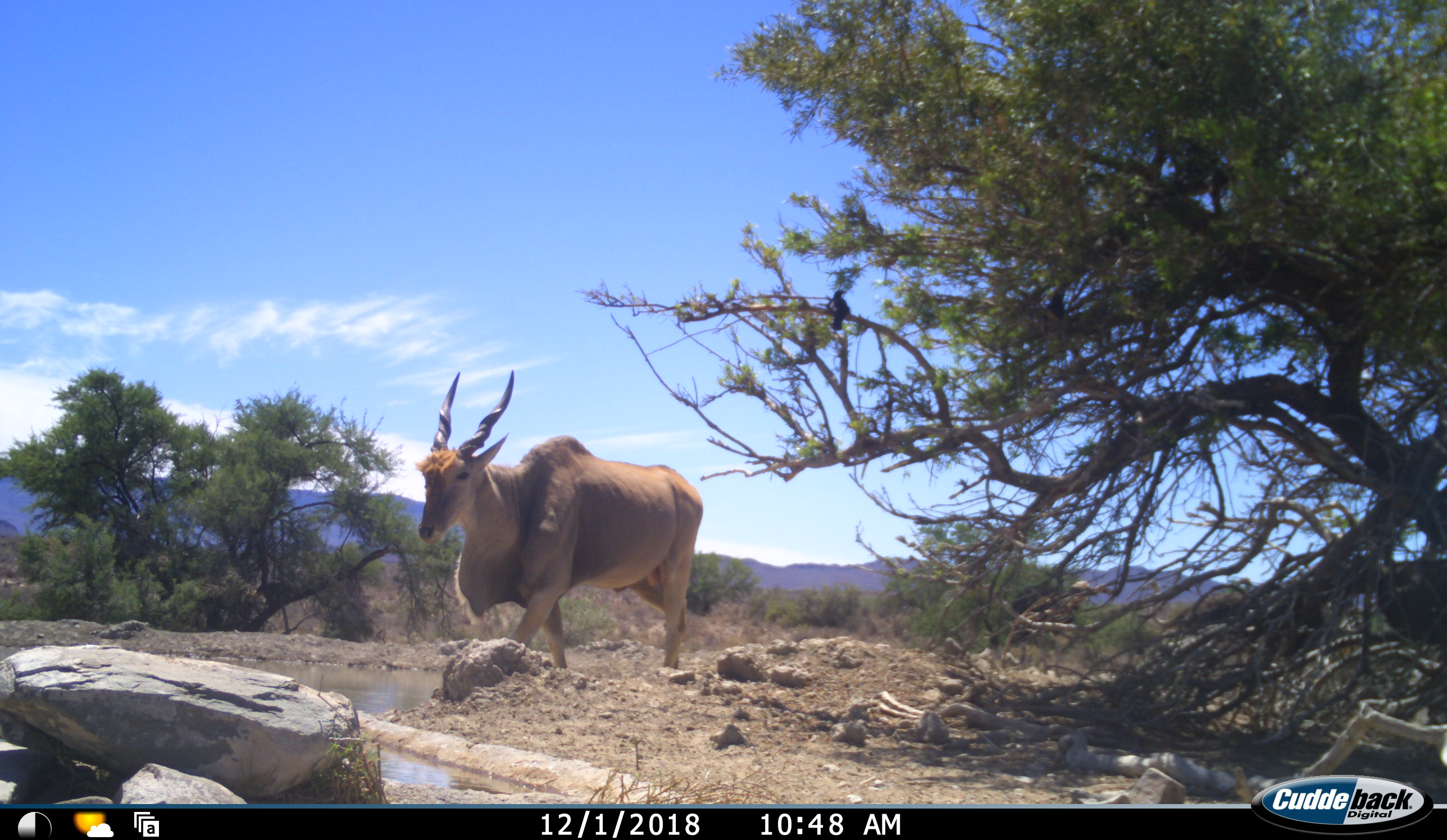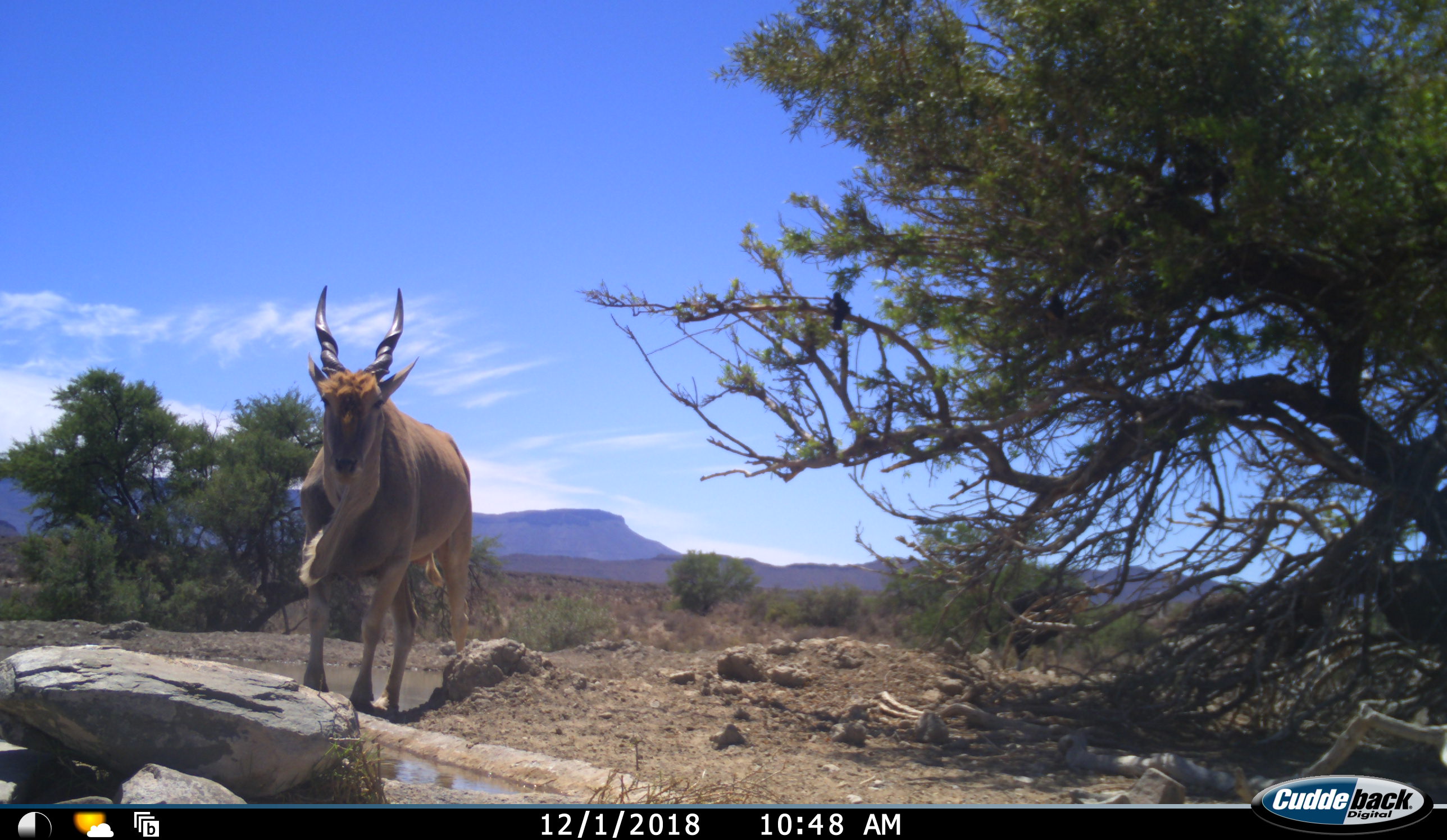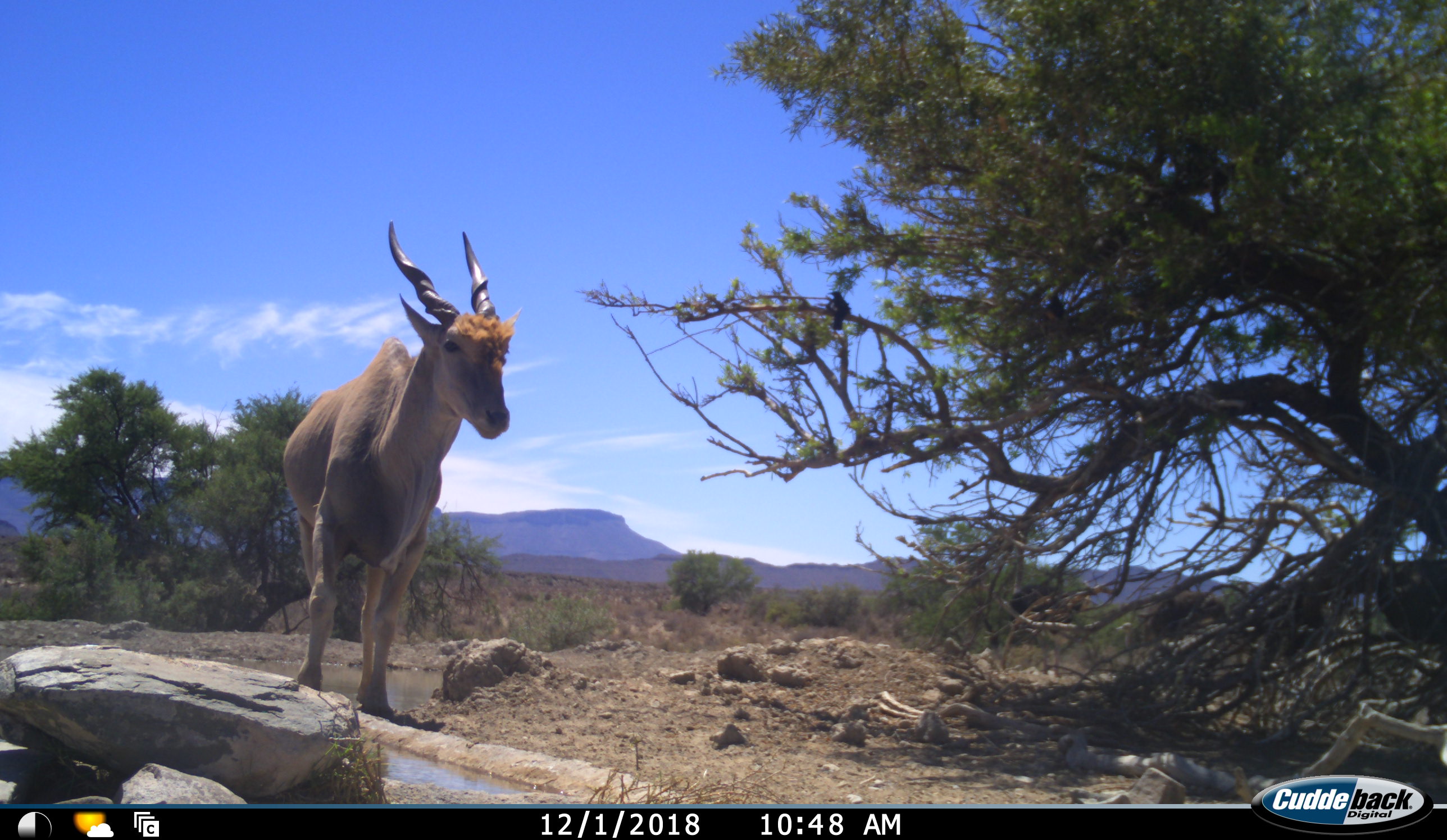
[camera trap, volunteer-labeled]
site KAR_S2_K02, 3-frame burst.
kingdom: Animalia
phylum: Chordata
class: Mammalia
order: Artiodactyla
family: Bovidae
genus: Tragelaphus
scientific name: Tragelaphus oryx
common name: eland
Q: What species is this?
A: Eland (Tragelaphus oryx).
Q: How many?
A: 1.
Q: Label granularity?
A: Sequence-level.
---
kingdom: Animalia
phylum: Chordata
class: Aves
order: Struthioniformes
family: Struthionidae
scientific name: Struthionidae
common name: ostrich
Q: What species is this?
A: Ostrich (Struthionidae).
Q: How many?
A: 2.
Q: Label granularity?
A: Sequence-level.